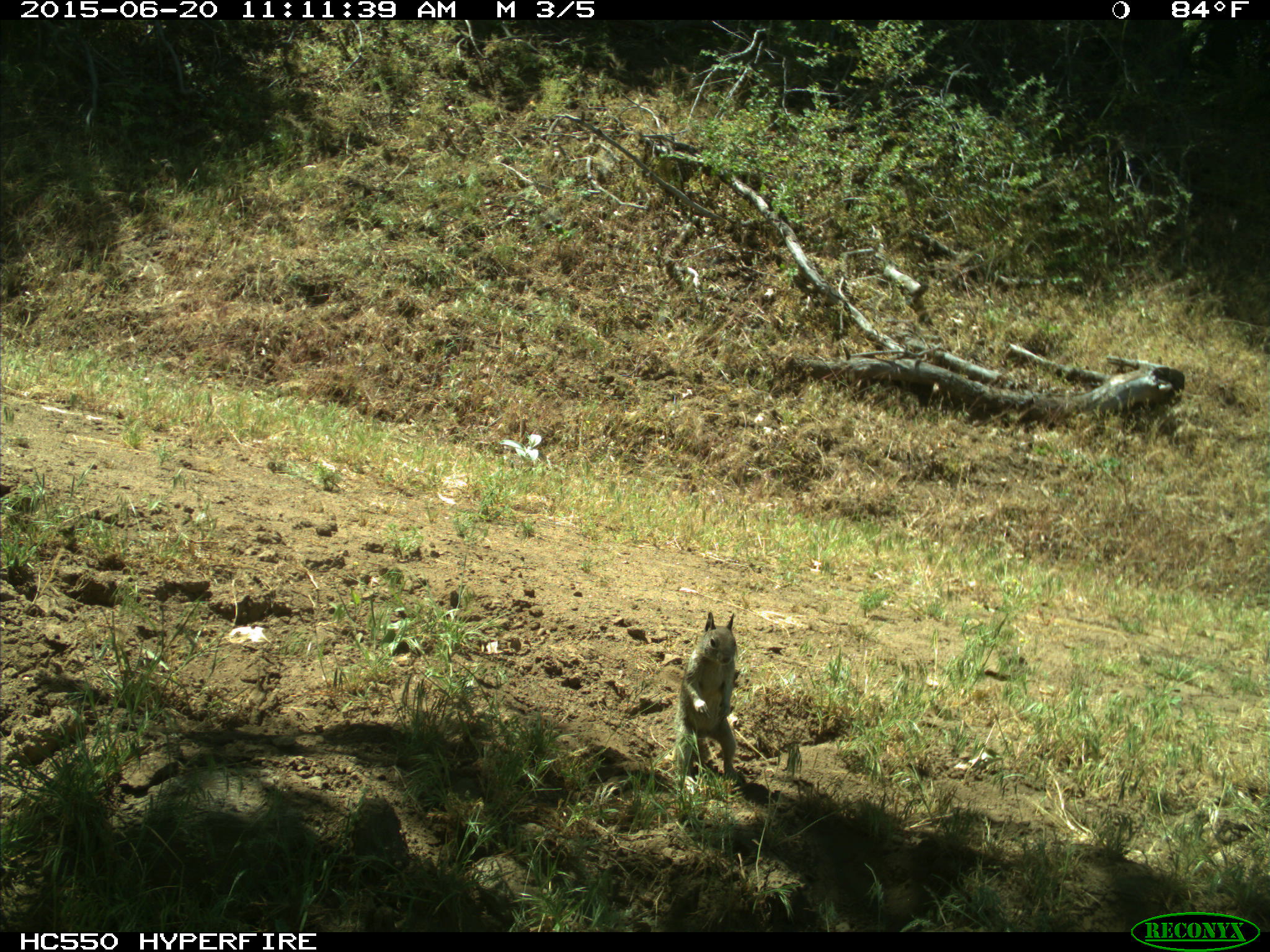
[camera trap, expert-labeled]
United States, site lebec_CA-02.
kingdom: Animalia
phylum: Chordata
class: Mammalia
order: Rodentia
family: Sciuridae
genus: Otospermophilus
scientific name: Otospermophilus beecheyi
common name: california ground squirrel